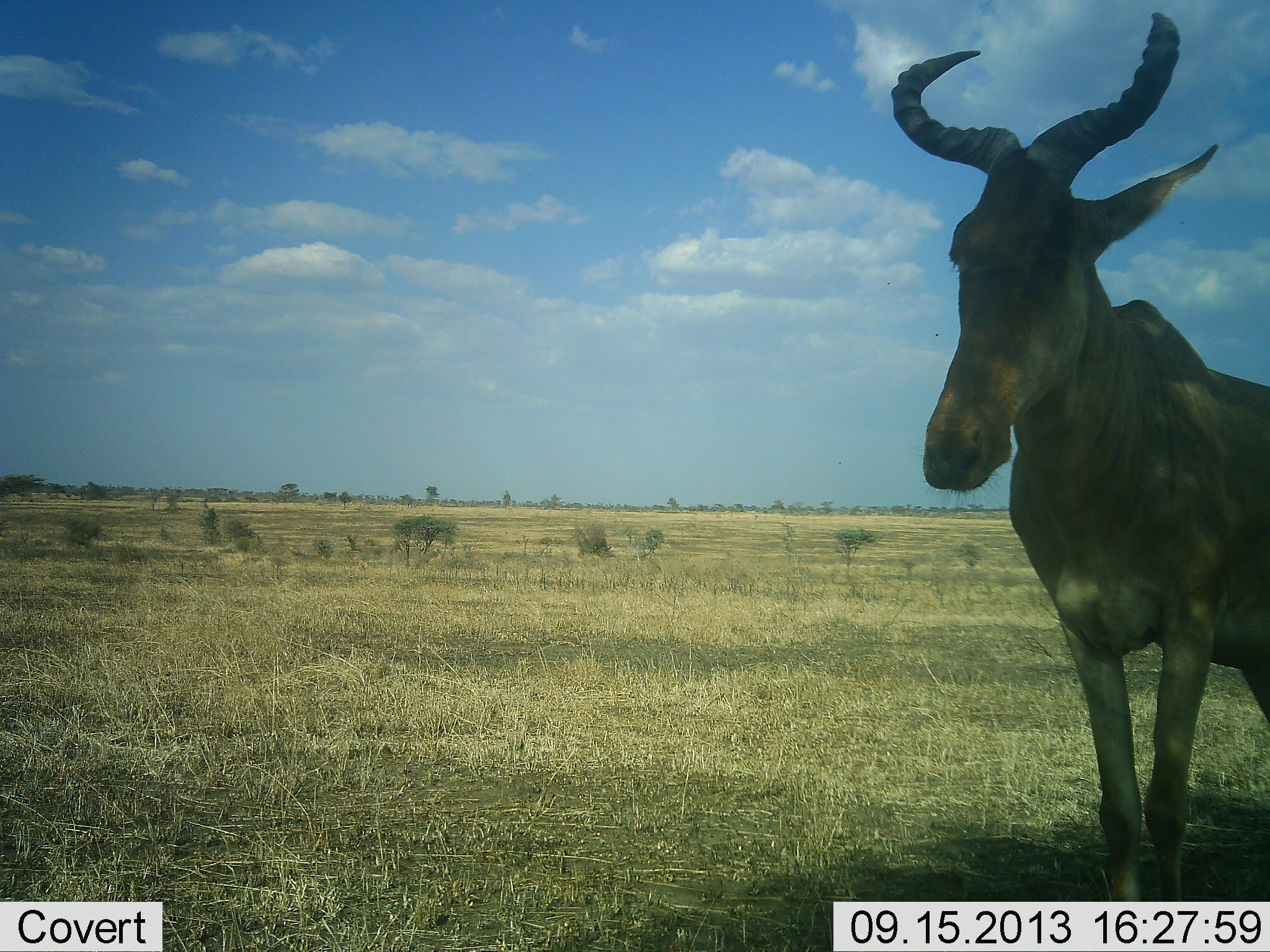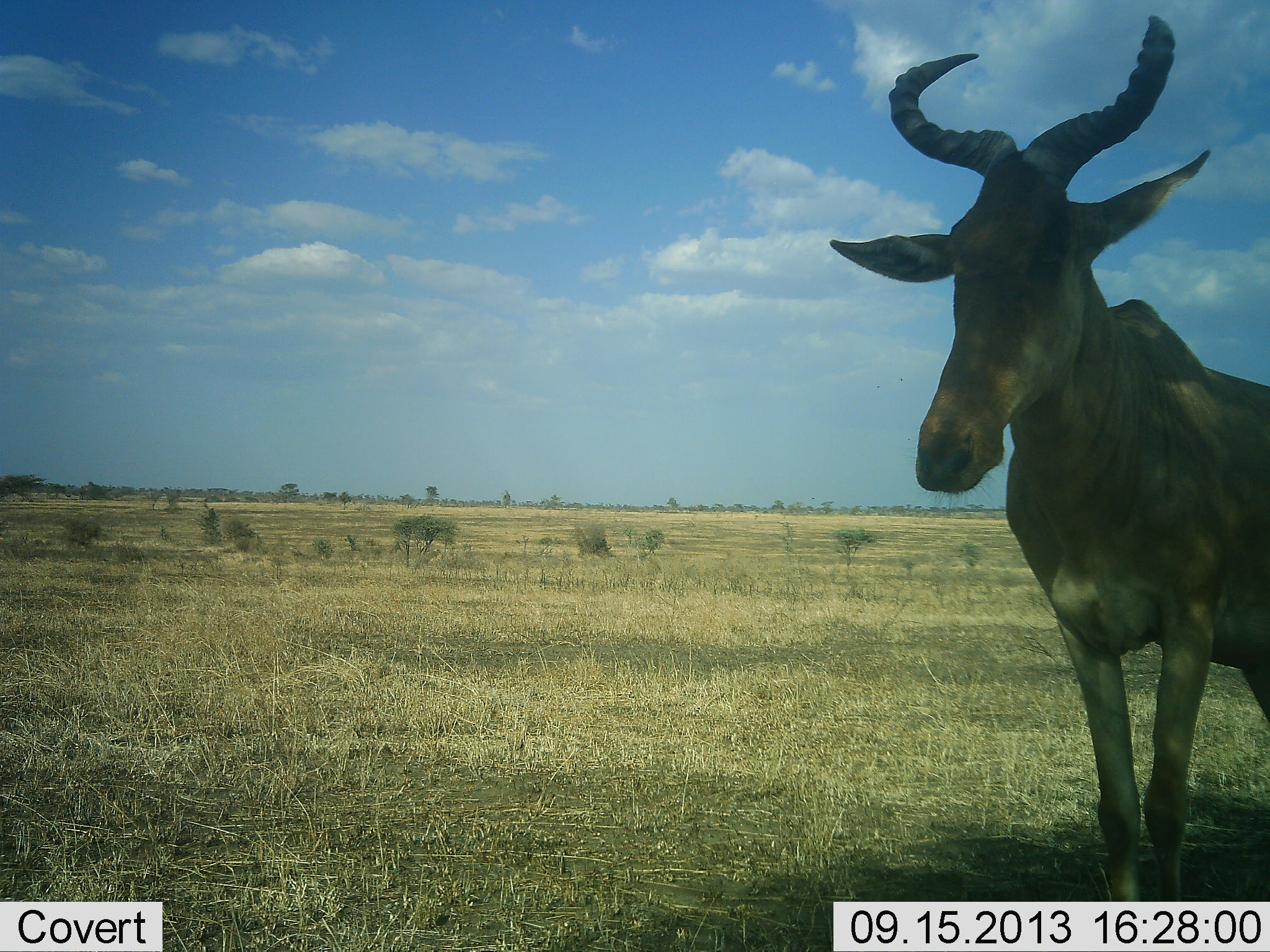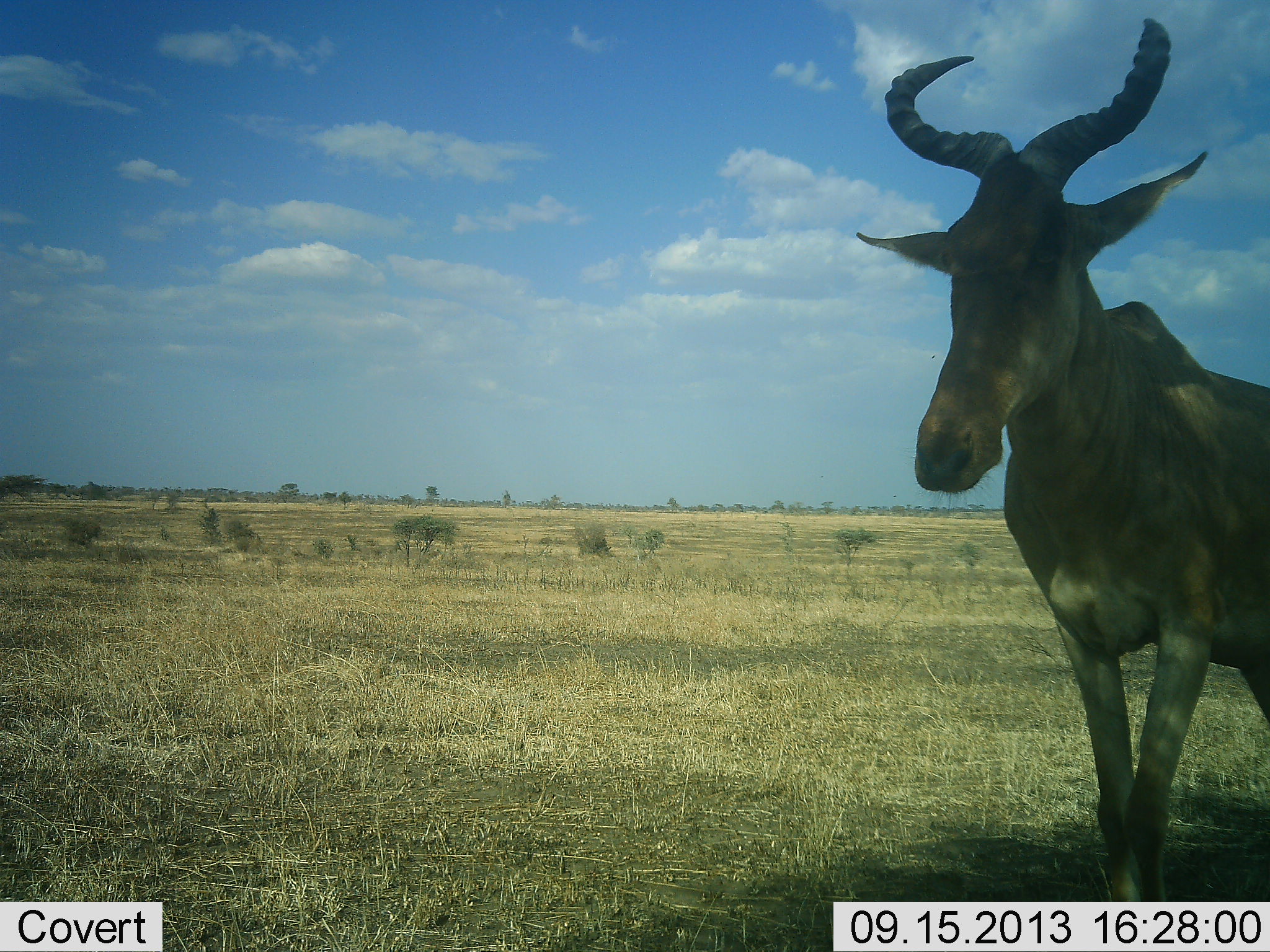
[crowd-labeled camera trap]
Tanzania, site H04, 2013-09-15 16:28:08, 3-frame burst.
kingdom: Animalia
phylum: Chordata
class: Mammalia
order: Artiodactyla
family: Bovidae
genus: Alcelaphus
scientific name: Alcelaphus buselaphus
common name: hartebeest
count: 1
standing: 97%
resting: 0%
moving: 7%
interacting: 0%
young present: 0%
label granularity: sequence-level